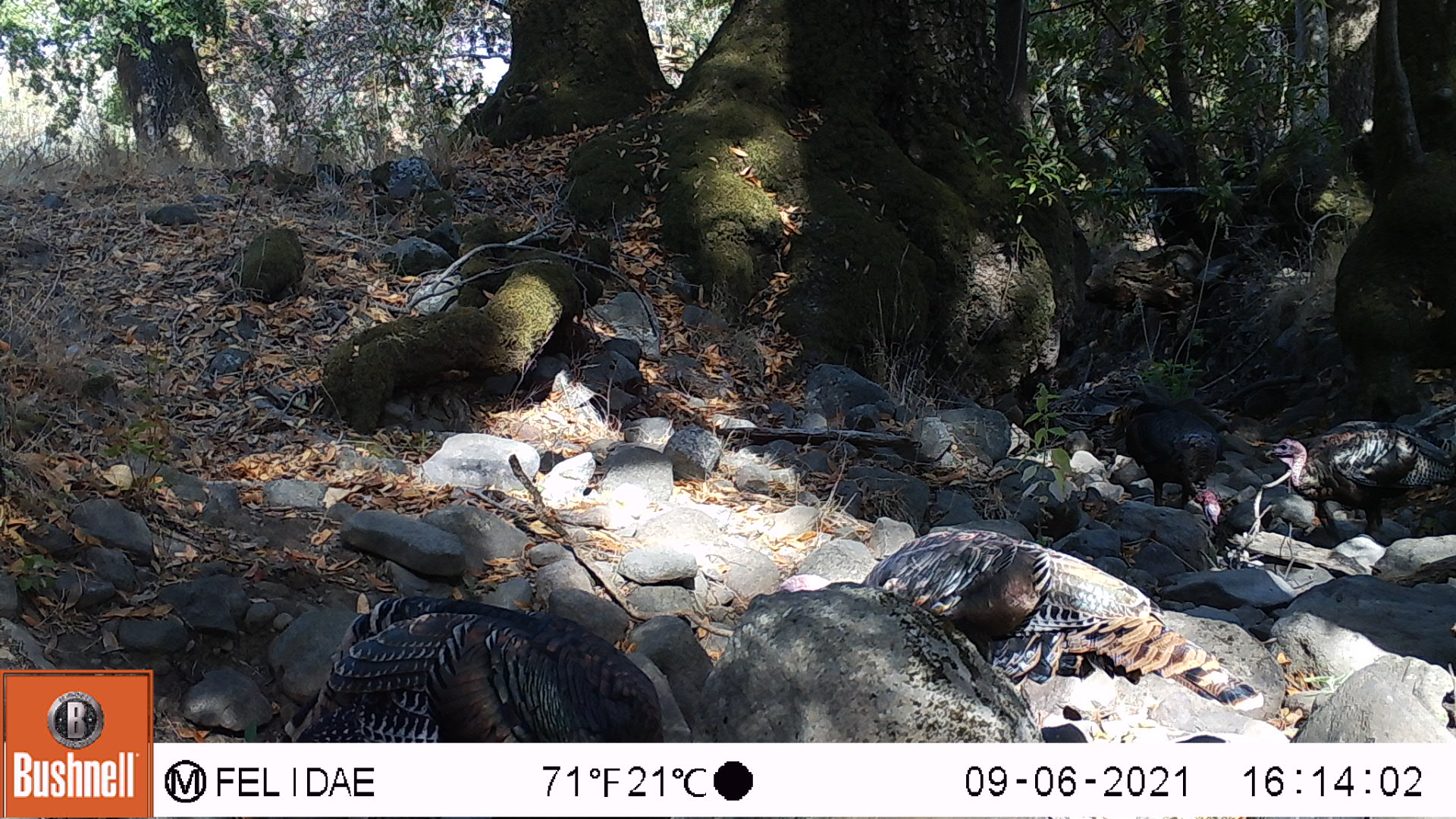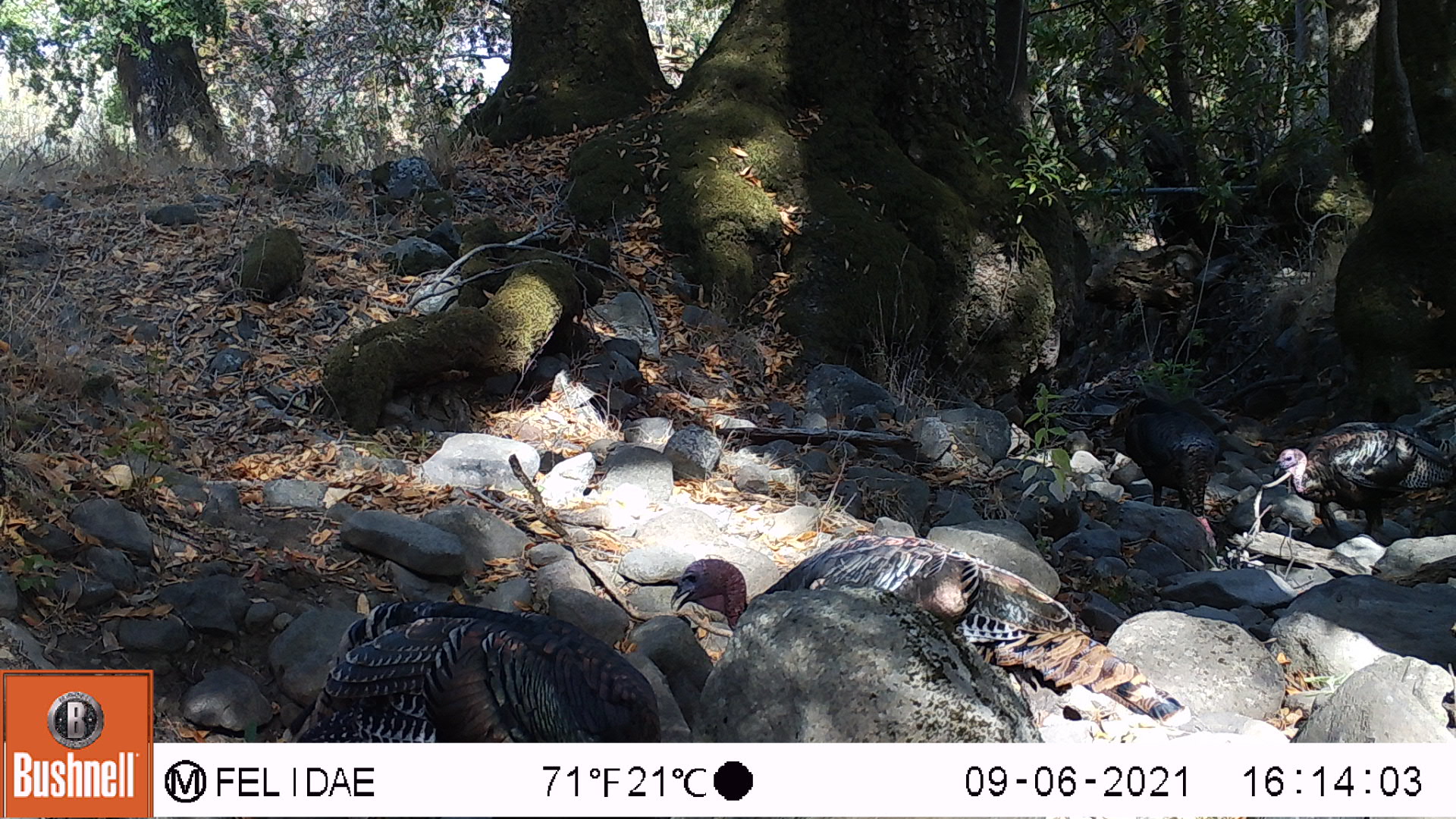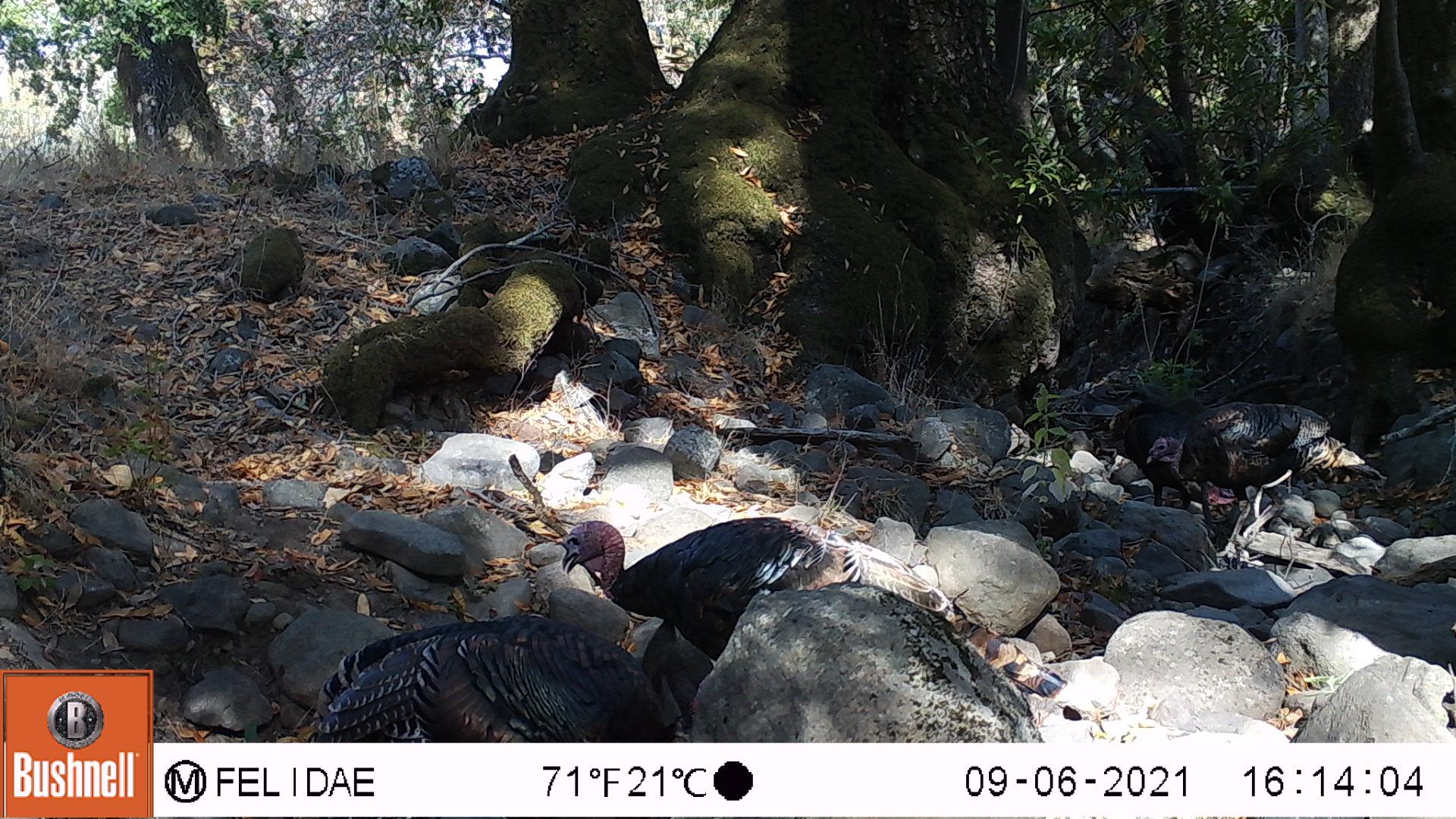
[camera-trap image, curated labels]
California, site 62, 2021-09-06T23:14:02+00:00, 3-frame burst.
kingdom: Animalia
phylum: Chordata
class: Aves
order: Galliformes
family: Phasianidae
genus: Meleagris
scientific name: Meleagris gallopavo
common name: turkey